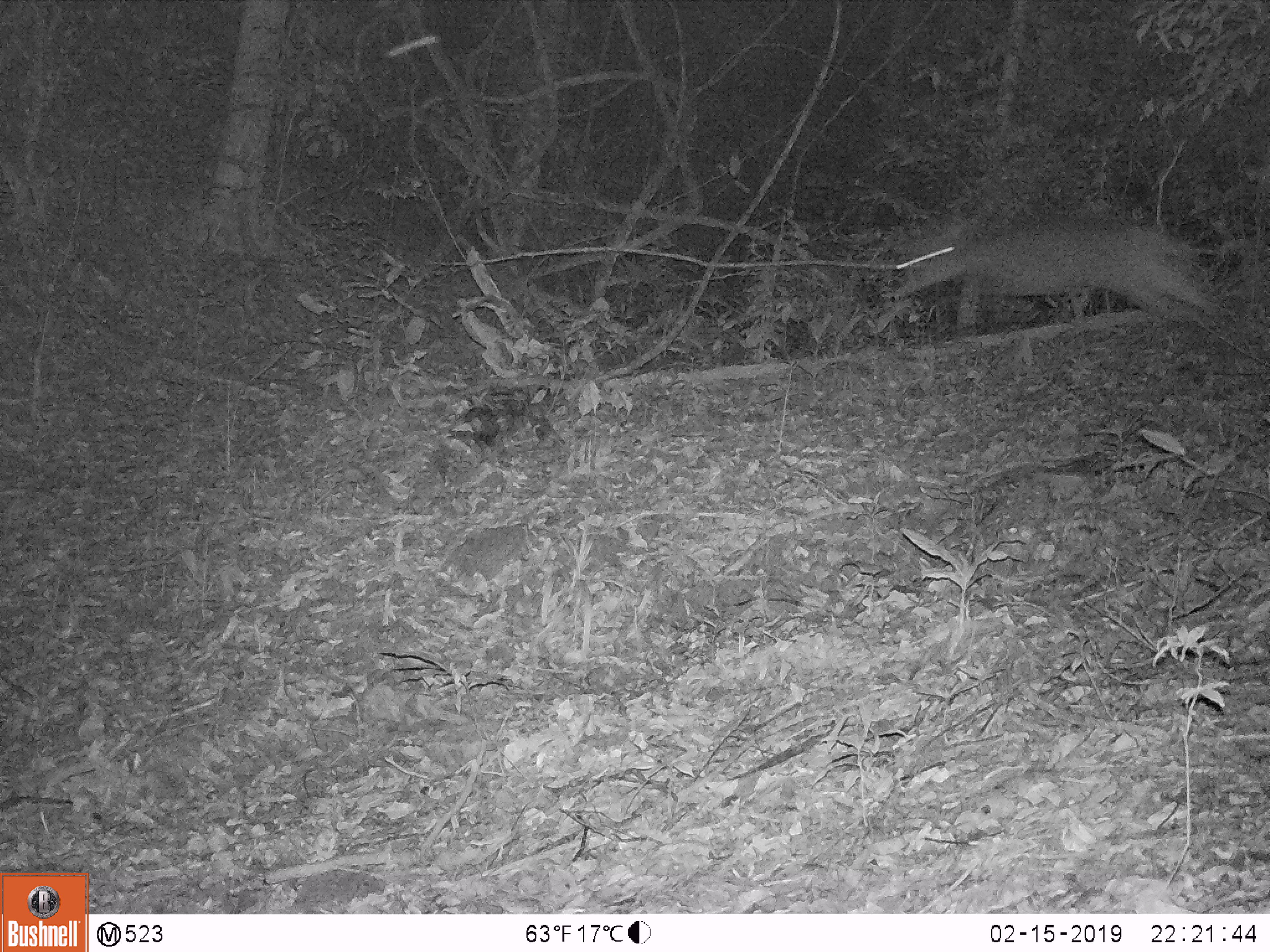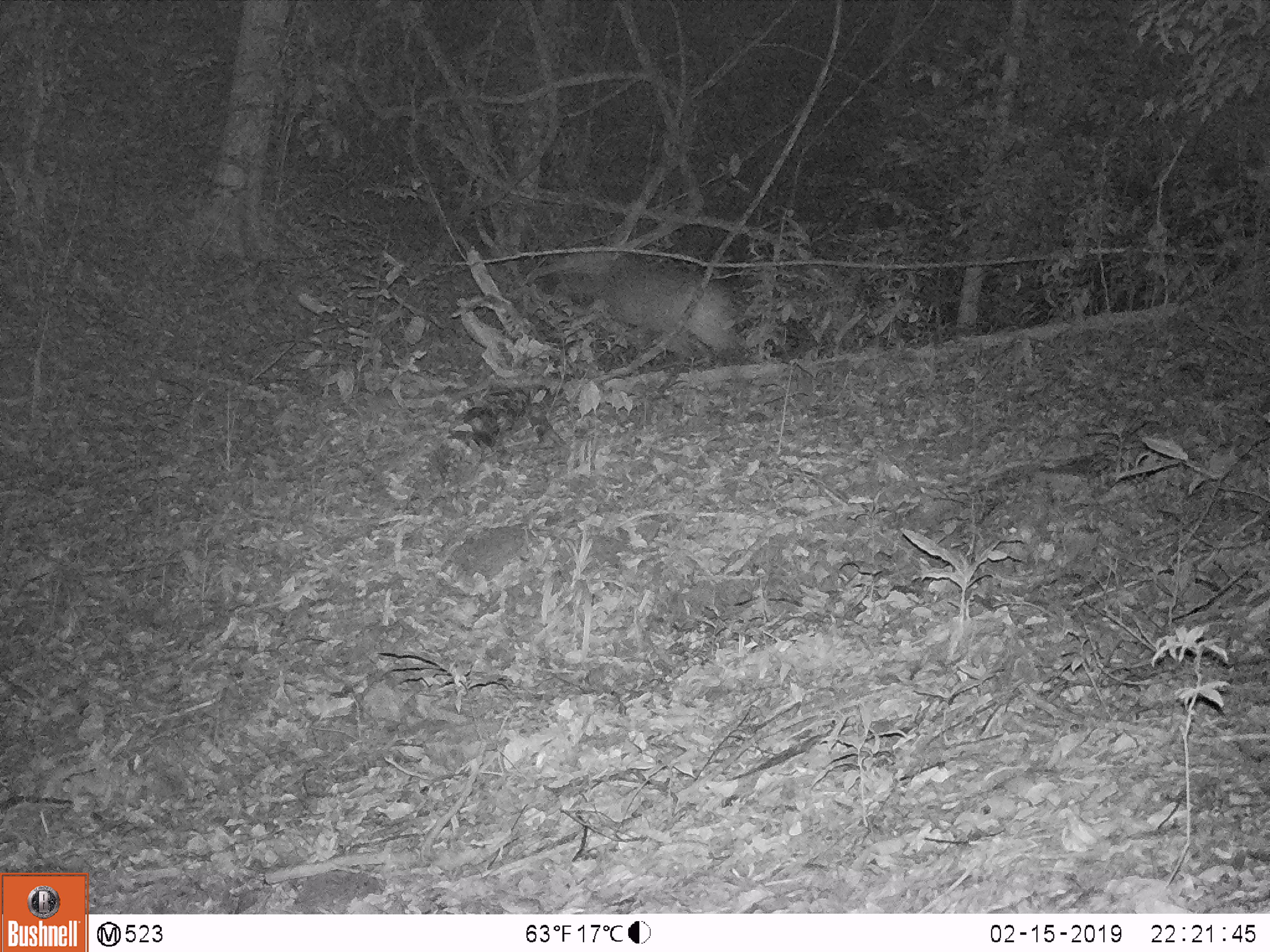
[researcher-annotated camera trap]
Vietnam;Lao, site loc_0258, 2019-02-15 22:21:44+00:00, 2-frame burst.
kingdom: Animalia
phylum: Chordata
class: Mammalia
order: Artiodactyla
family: Cervidae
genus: Rusa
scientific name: Rusa unicolor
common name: sambar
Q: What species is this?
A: Sambar (Rusa unicolor).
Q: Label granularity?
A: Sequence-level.